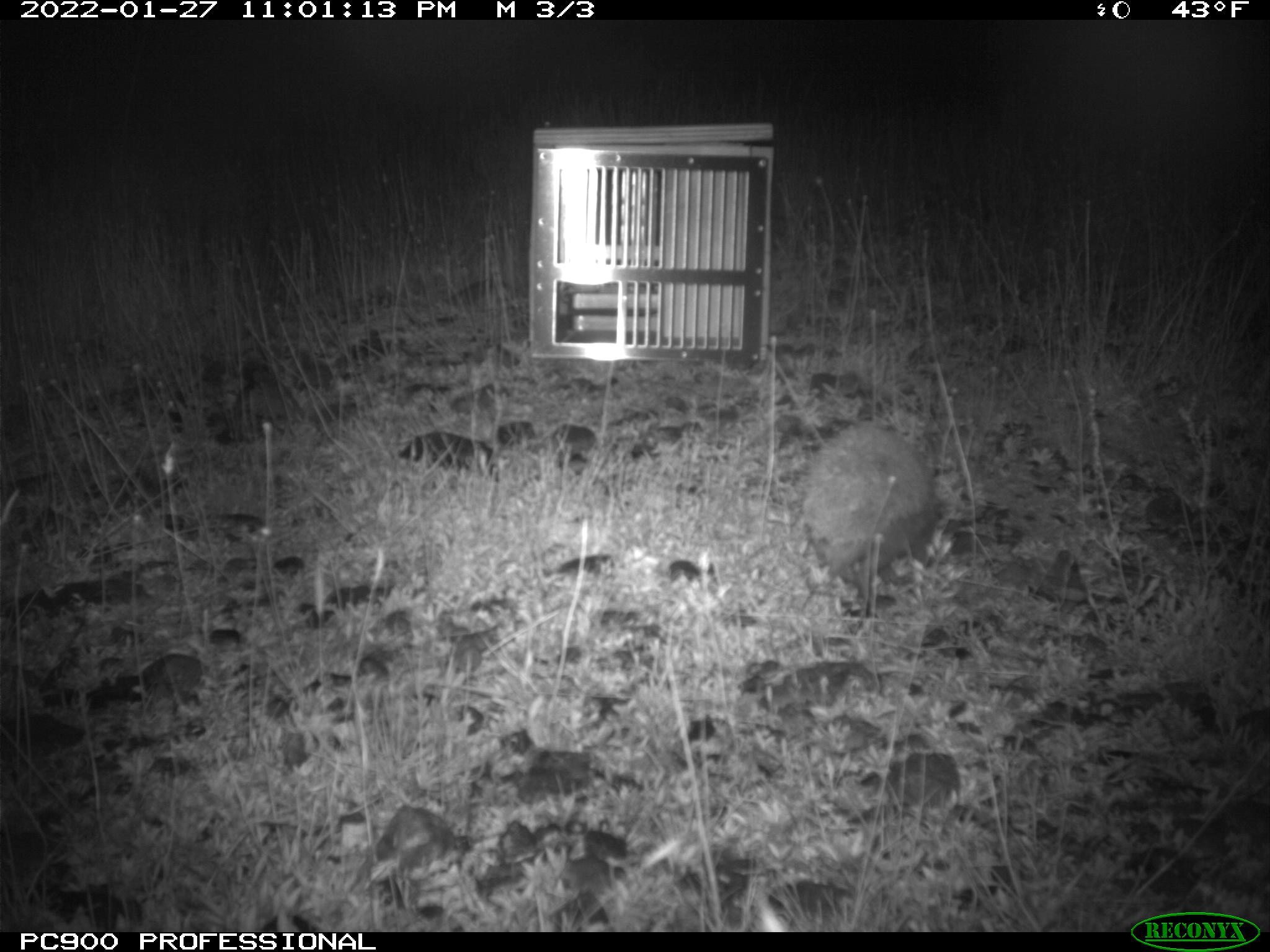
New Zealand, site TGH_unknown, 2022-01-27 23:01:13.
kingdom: Animalia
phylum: Chordata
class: Mammalia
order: Eulipotyphla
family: Erinaceidae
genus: Erinaceus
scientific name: Erinaceus europaeus europaeus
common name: european hedgehog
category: hedgehog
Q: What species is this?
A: Hedgehog (european hedgehog) (Erinaceus europaeus europaeus).